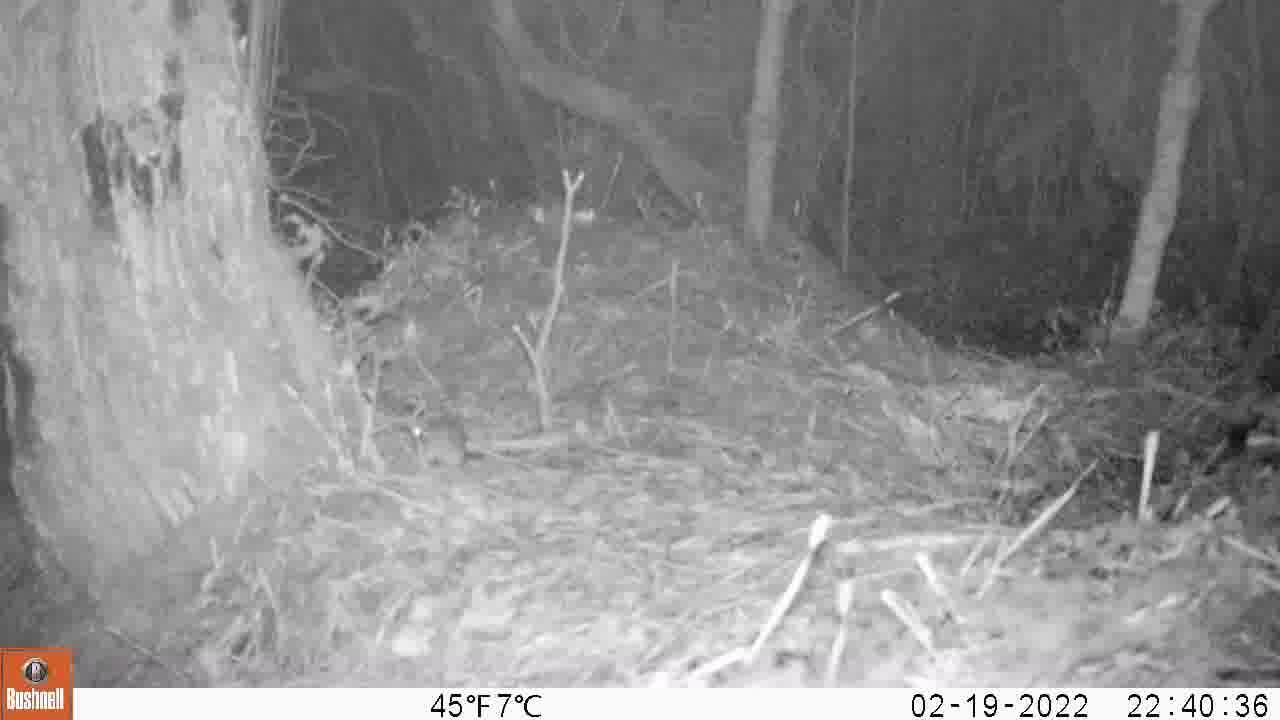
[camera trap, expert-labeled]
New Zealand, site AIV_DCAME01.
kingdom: Animalia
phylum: Chordata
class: Mammalia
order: Rodentia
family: Muridae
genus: Mus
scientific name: Mus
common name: mouse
Mouse (Mus).